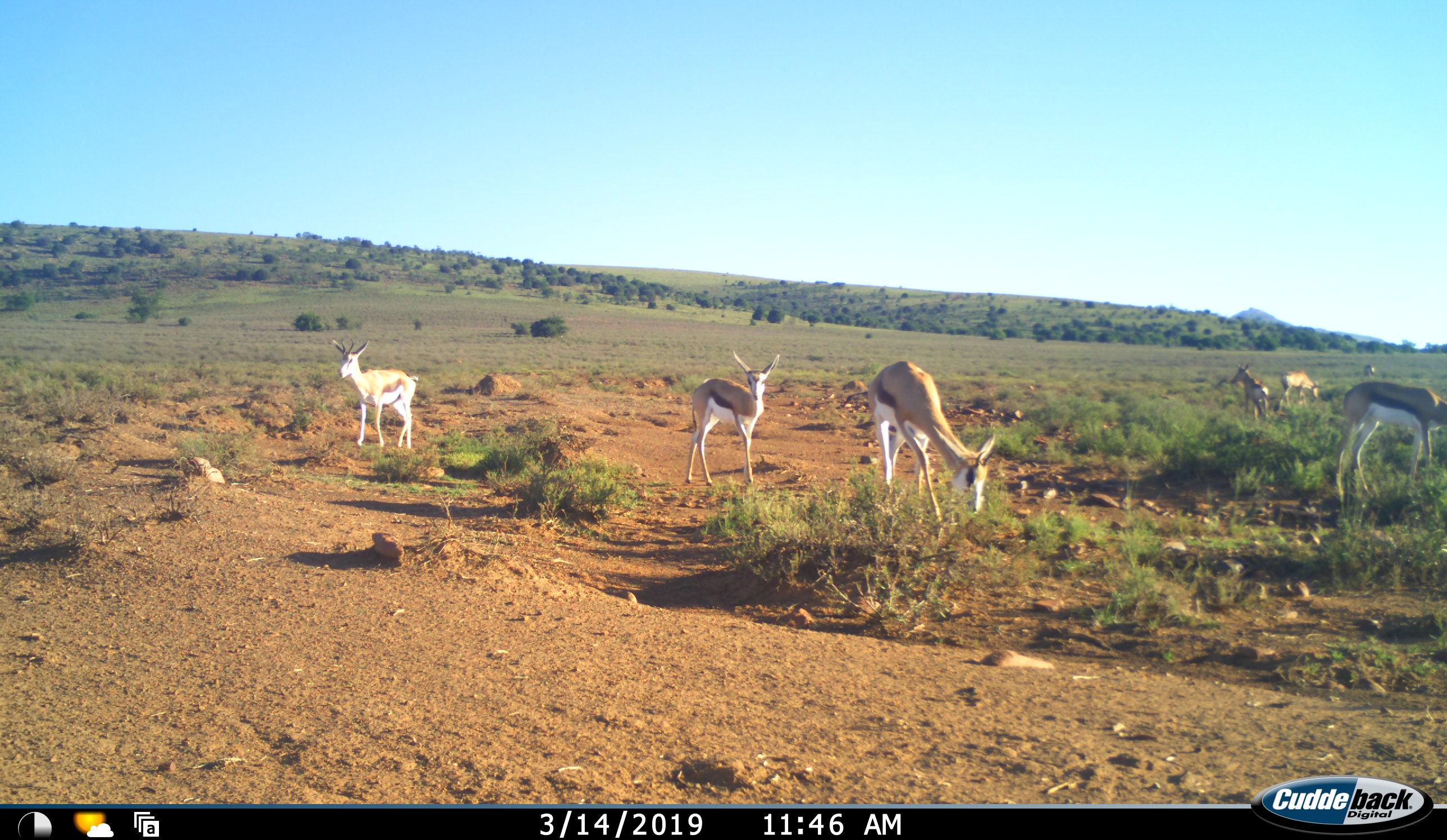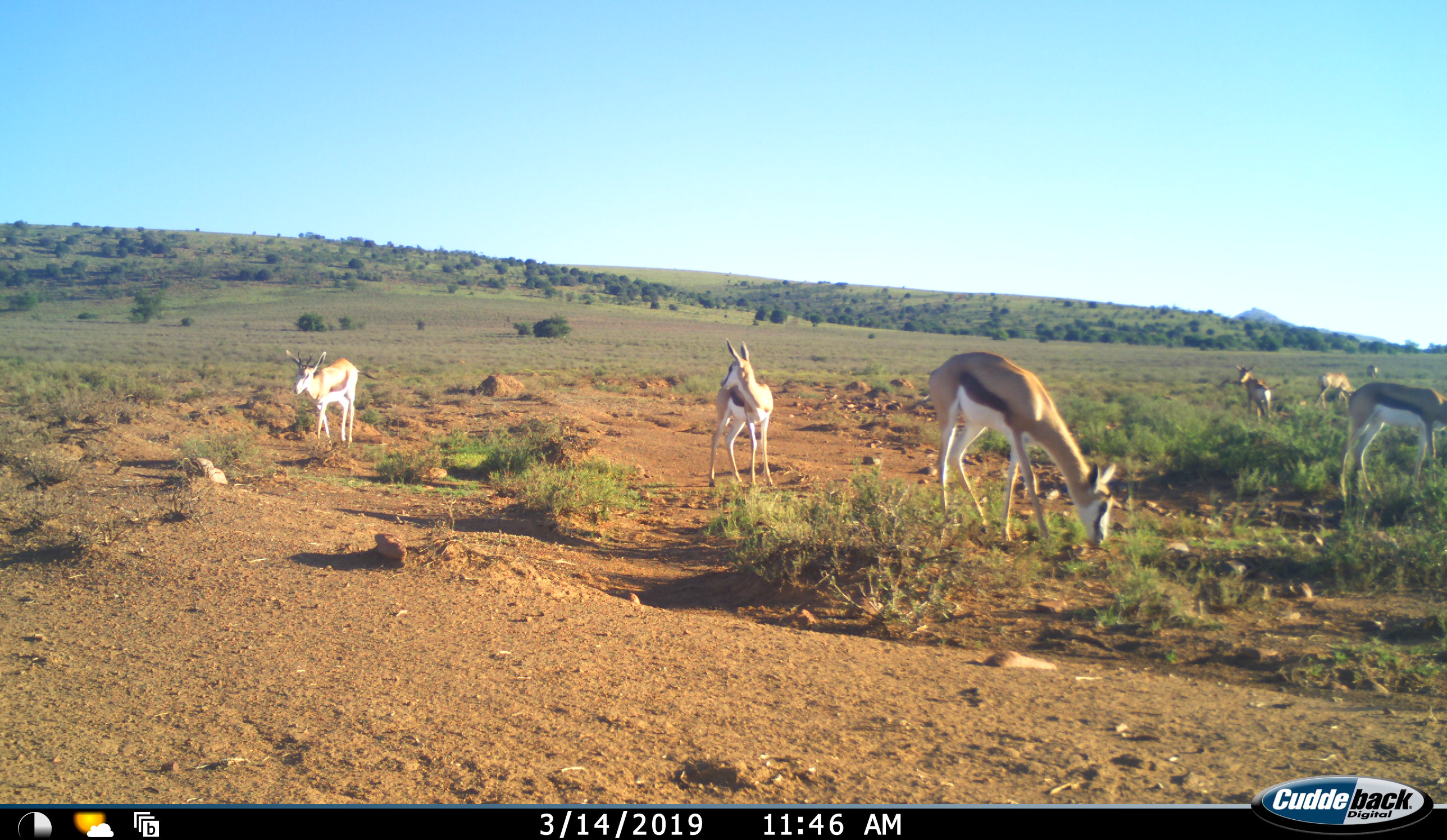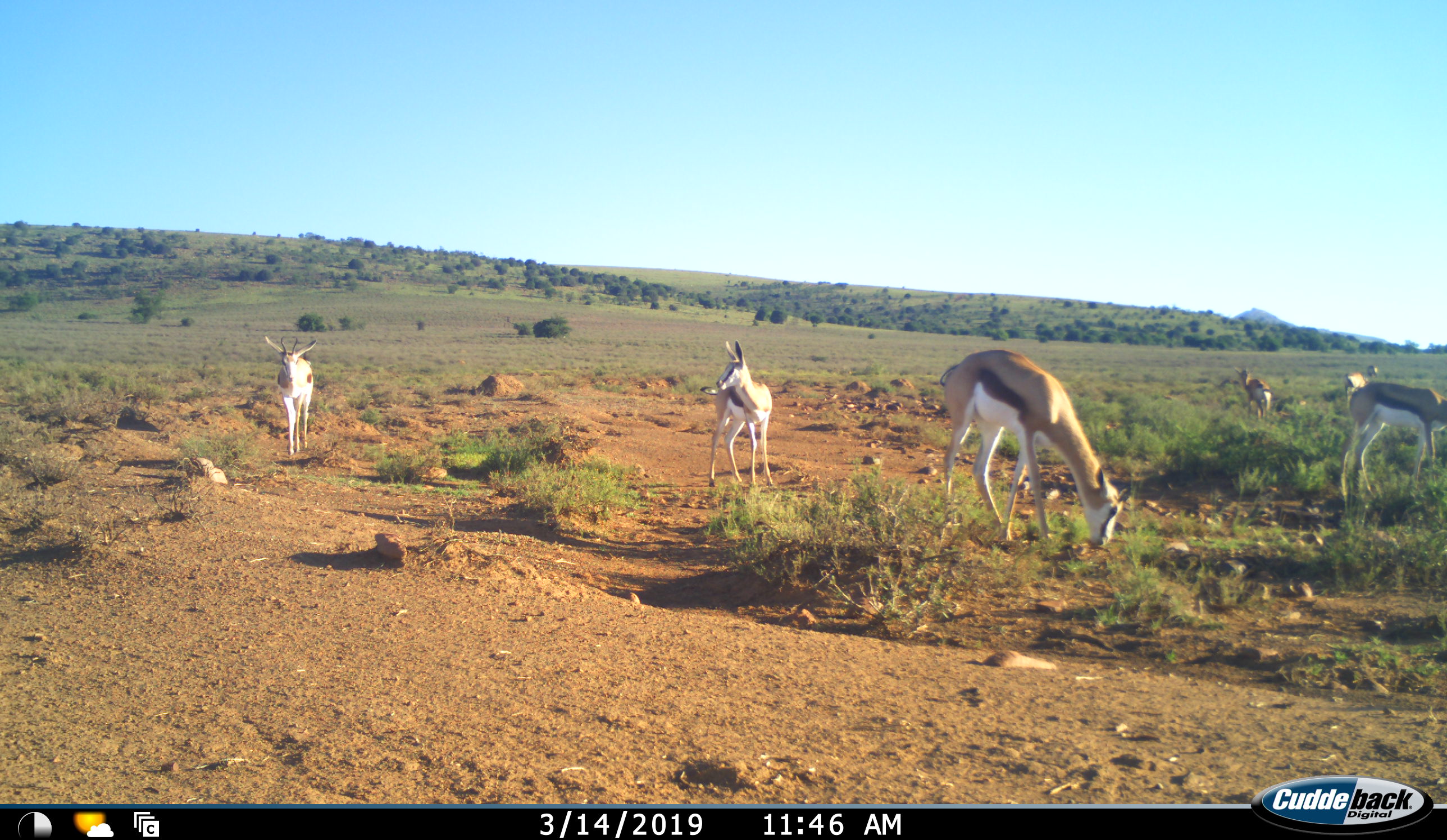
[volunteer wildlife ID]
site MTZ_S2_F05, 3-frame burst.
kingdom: Animalia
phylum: Chordata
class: Mammalia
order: Artiodactyla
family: Bovidae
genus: Antidorcas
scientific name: Antidorcas marsupialis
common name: springbok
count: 7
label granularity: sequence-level